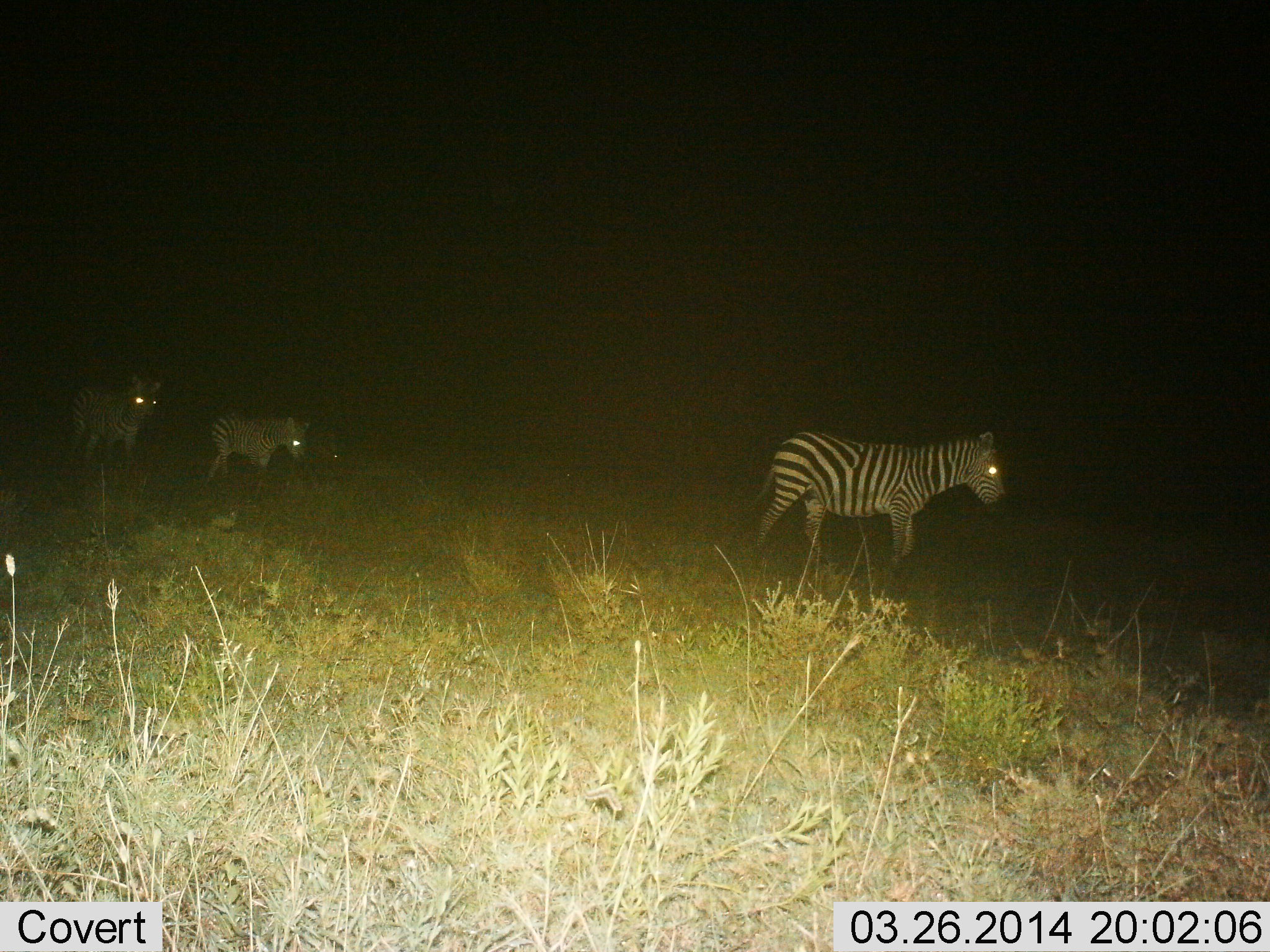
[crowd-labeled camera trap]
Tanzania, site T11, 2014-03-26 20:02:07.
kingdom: Animalia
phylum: Chordata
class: Mammalia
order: Perissodactyla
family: Equidae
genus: Equus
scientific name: Equus quagga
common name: plains zebra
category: zebra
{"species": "zebra (plains zebra) (Equus quagga)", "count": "3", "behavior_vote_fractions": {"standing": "33%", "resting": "0%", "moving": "82%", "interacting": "0%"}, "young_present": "18%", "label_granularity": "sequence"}